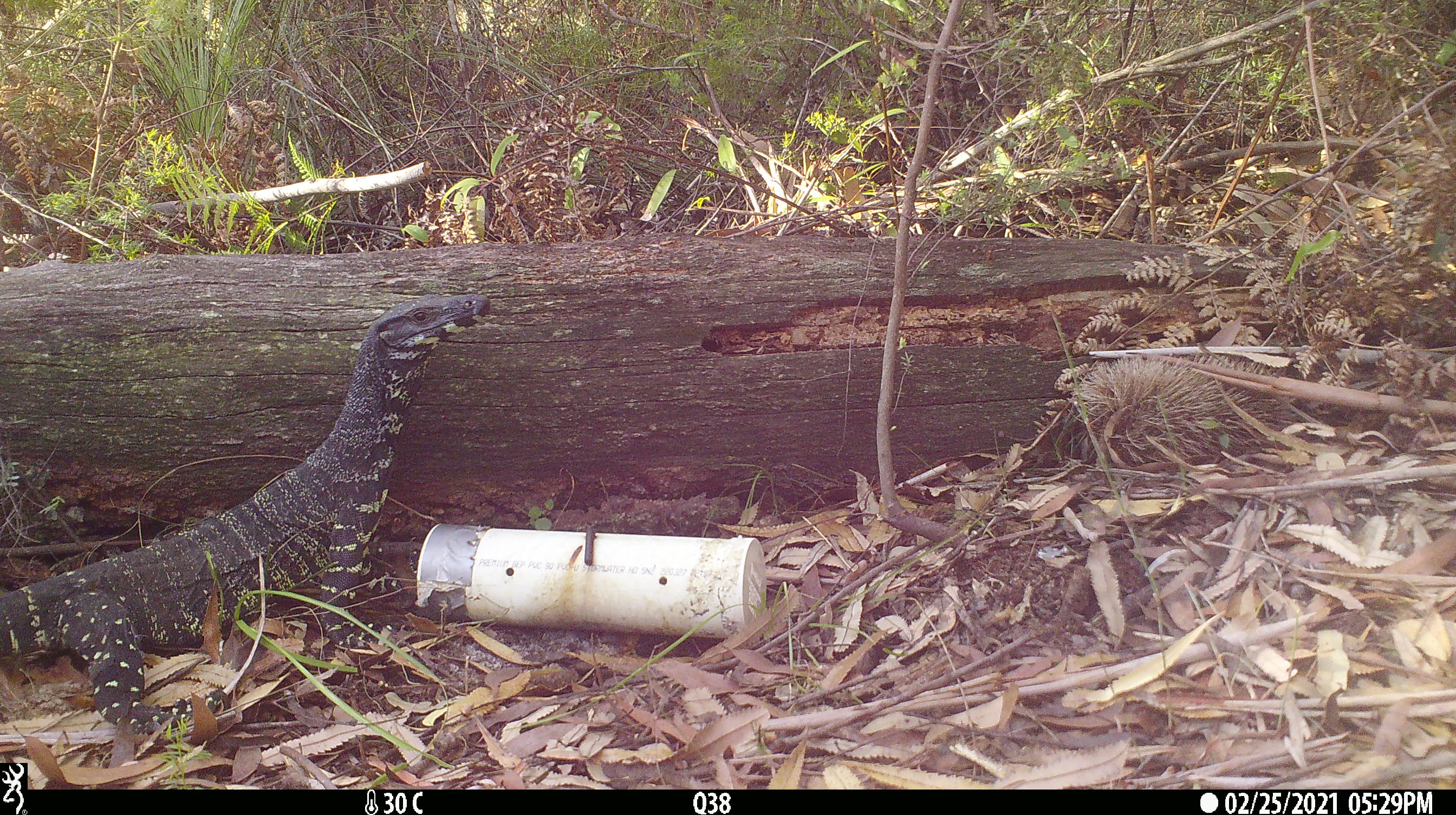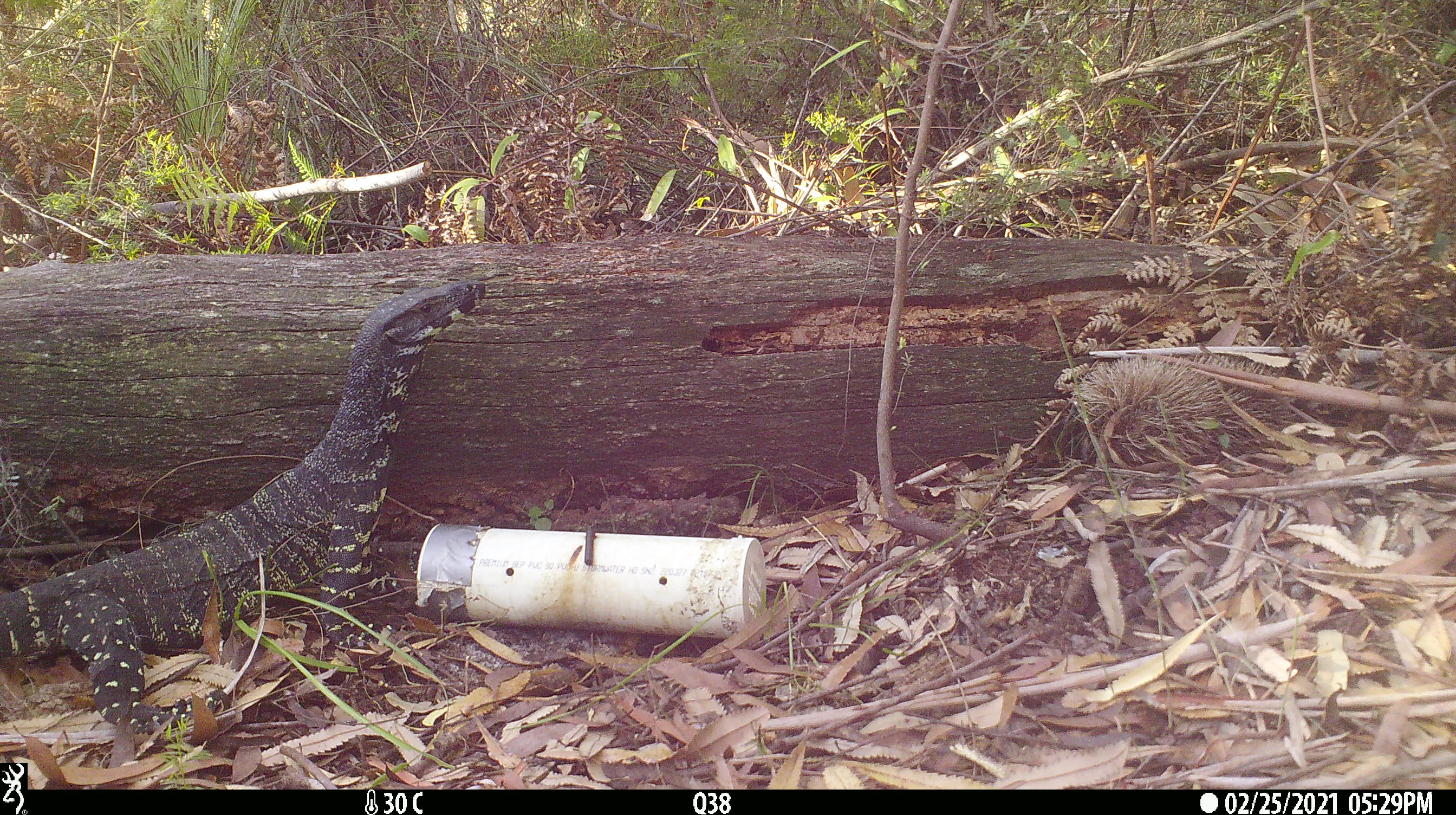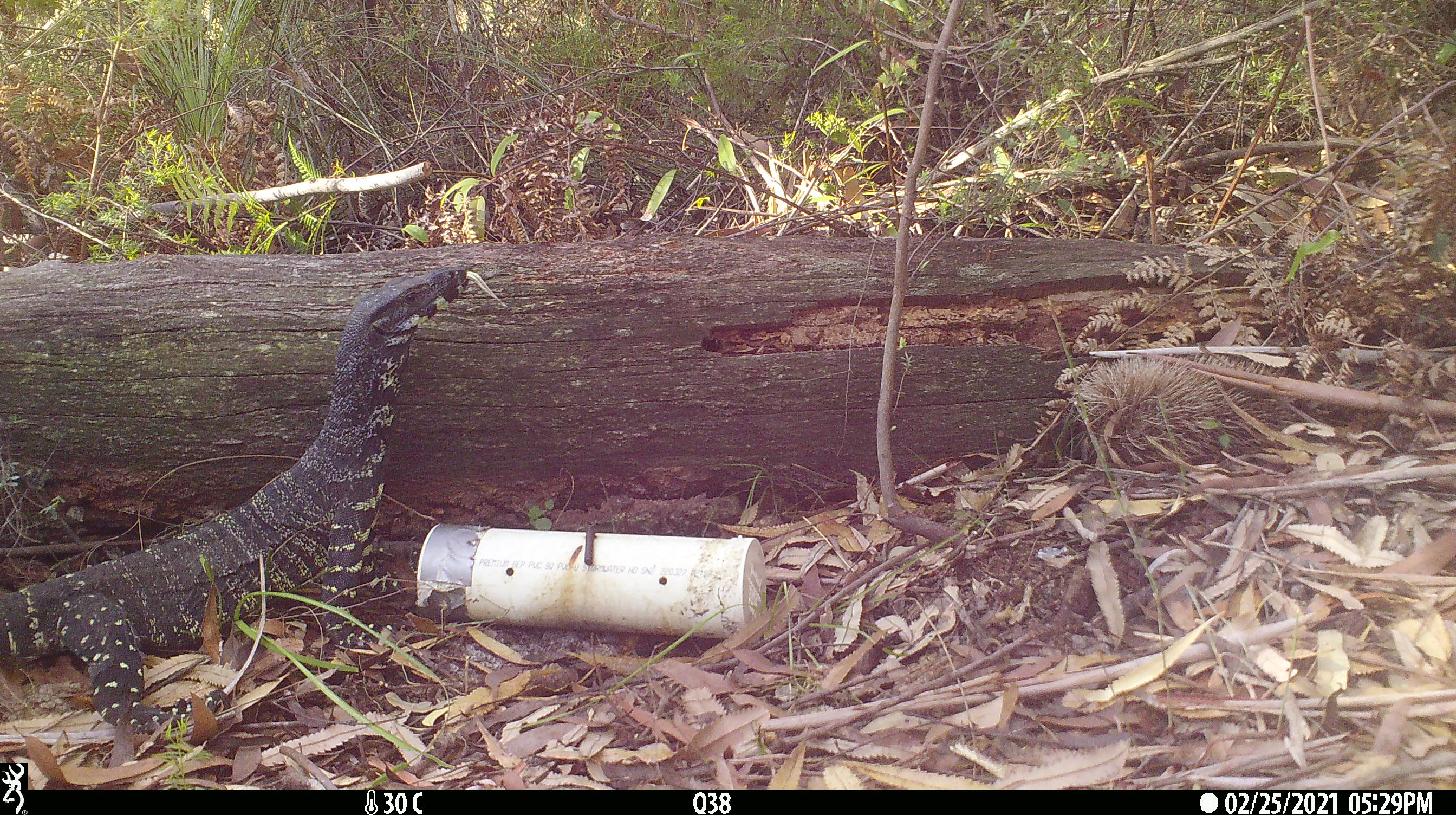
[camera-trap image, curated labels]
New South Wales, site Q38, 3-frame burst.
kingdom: Animalia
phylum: Chordata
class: Reptilia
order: Squamata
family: Varanidae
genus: Varanus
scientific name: Varanus varius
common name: lace monitor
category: goanna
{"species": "goanna (lace monitor) (Varanus varius)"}